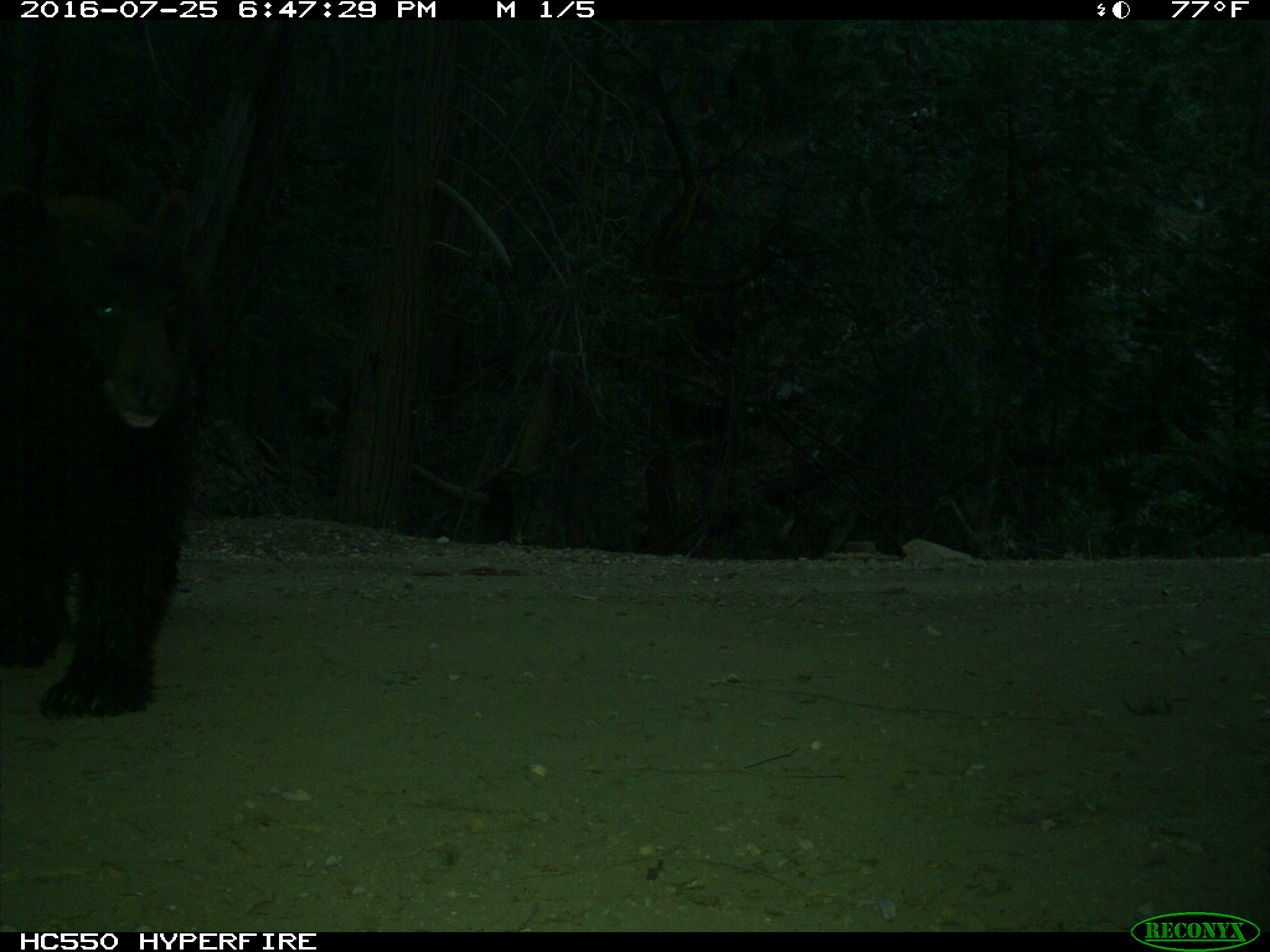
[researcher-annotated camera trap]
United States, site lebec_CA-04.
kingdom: Animalia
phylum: Chordata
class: Mammalia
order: Carnivora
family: Ursidae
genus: Ursus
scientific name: Ursus americanus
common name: american black bear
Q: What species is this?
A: Ursus americanus (american black bear).